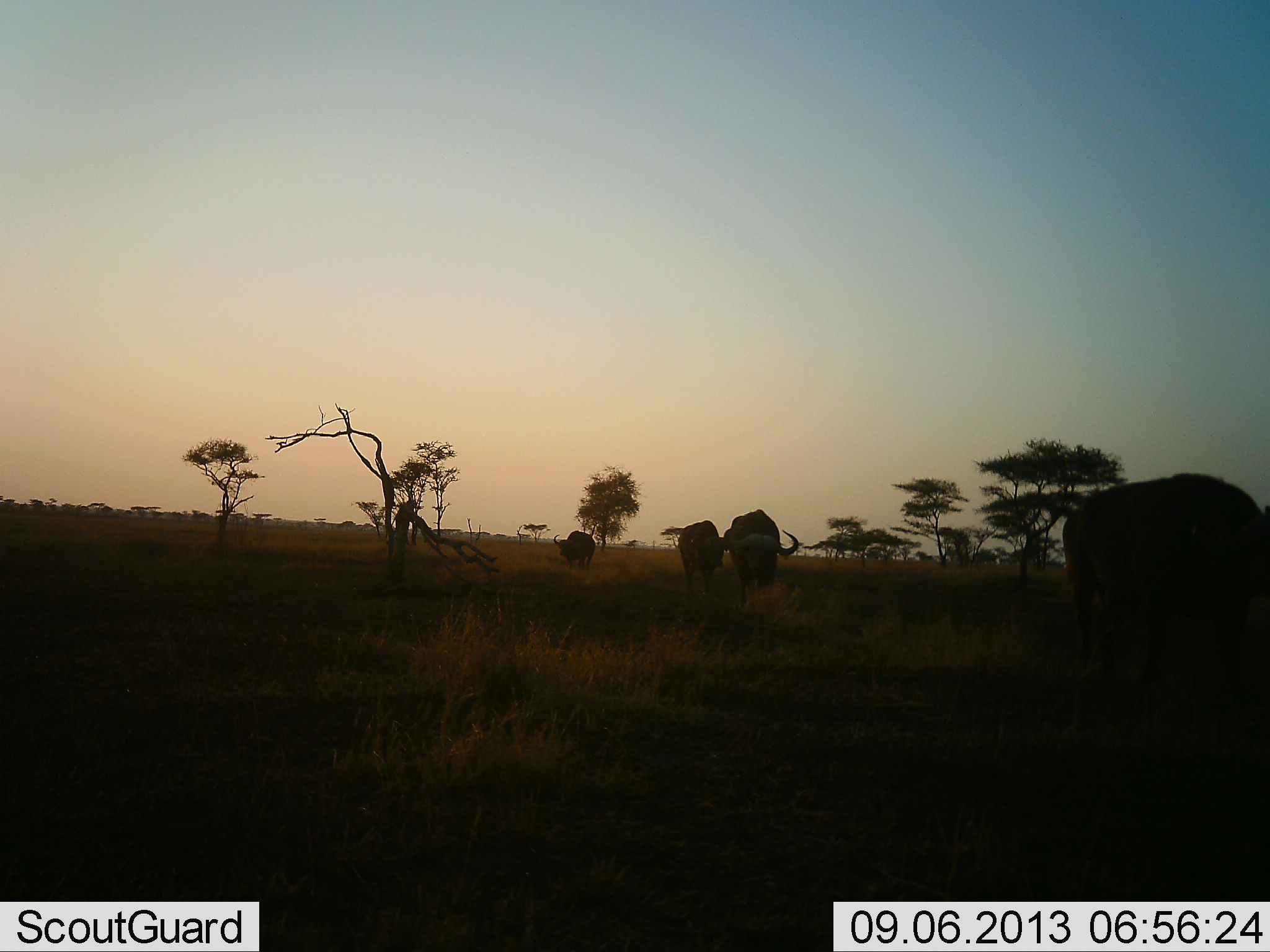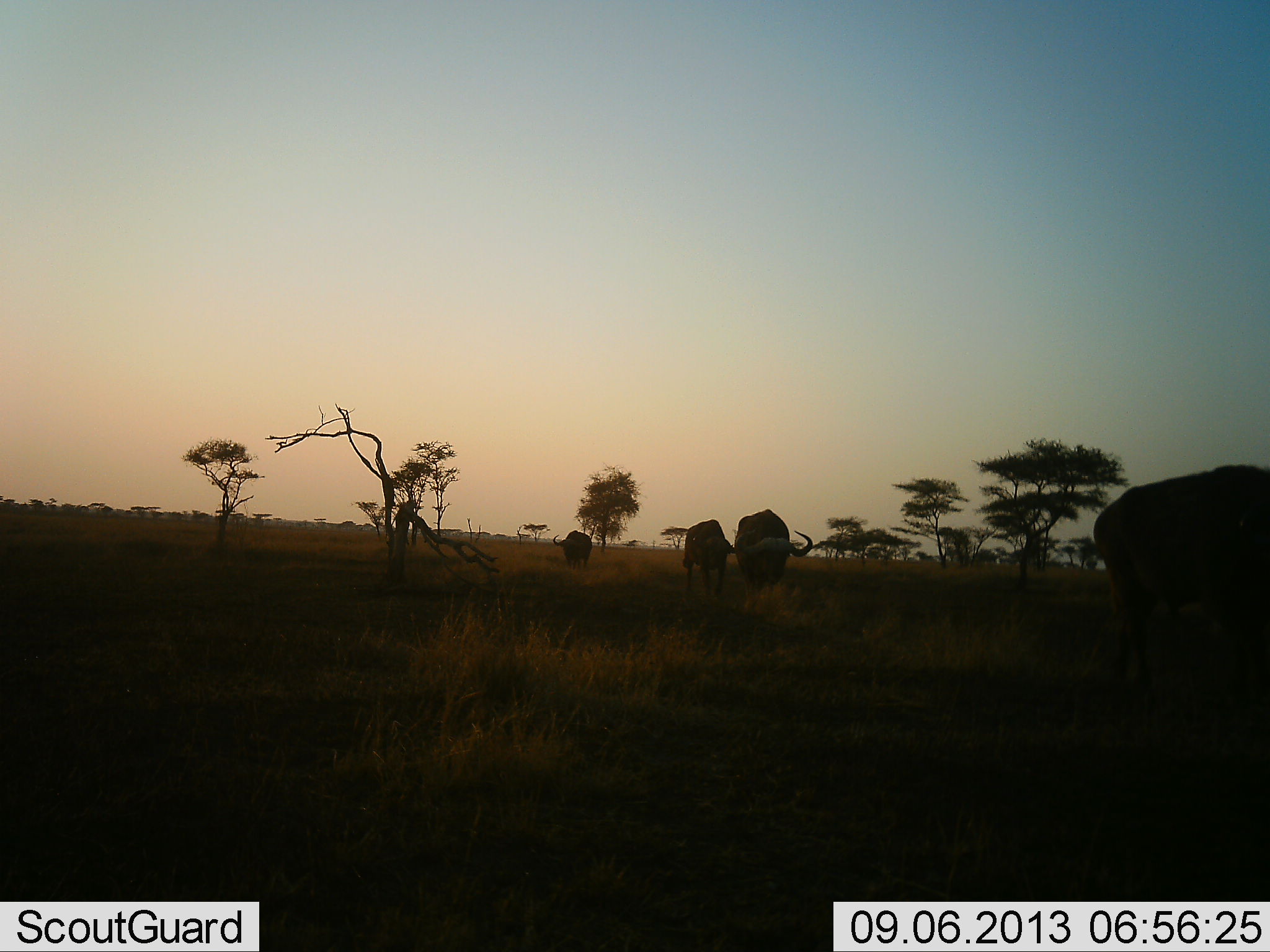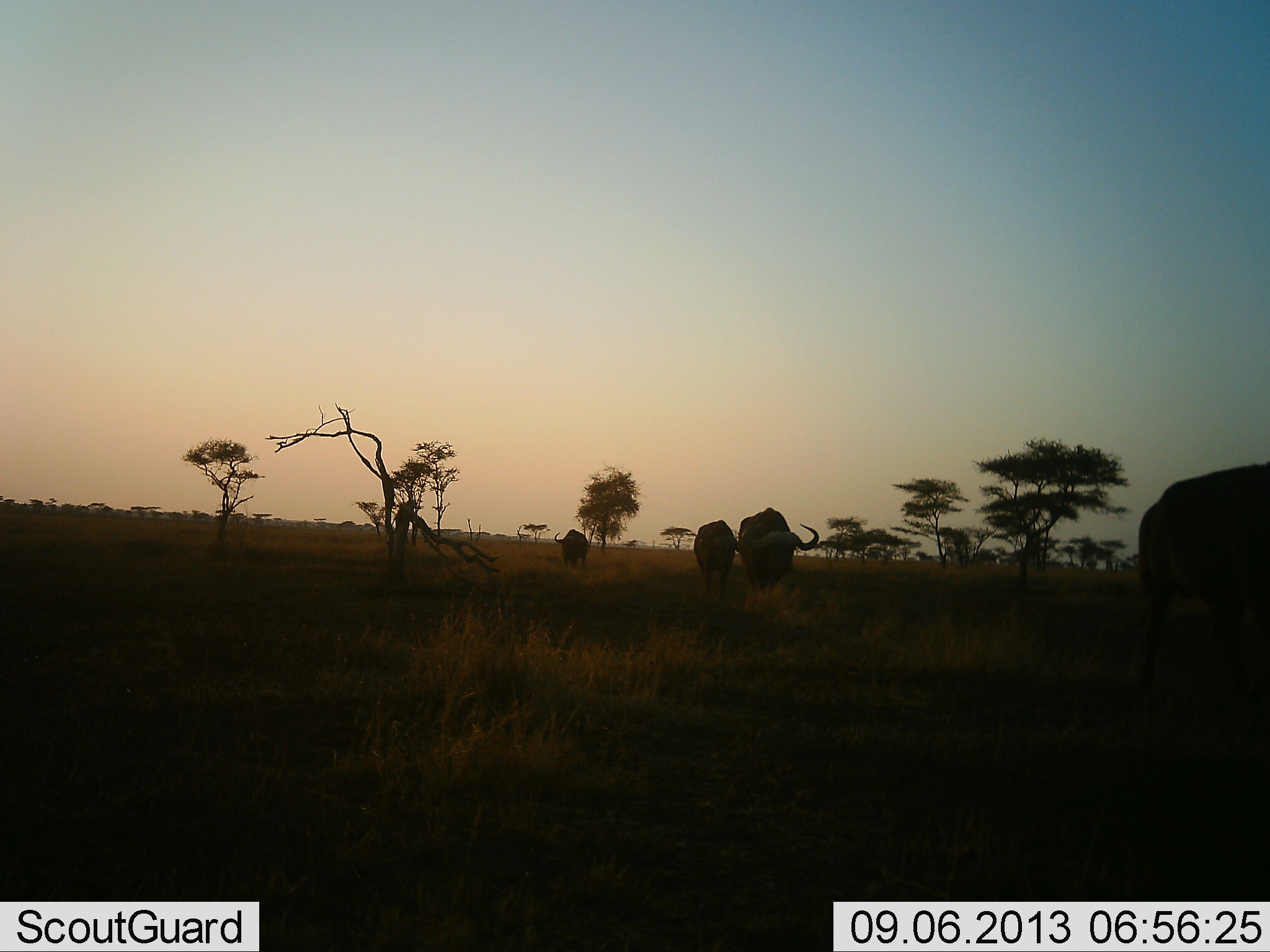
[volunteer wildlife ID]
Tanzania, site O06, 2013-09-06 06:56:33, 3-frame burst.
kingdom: Animalia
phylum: Chordata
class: Mammalia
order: Artiodactyla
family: Bovidae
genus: Syncerus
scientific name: Syncerus caffer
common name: cape buffalo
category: buffalo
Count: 4.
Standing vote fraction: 5%.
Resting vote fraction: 0%.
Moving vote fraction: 100%.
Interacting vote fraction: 0%.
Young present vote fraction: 0%.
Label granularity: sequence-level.